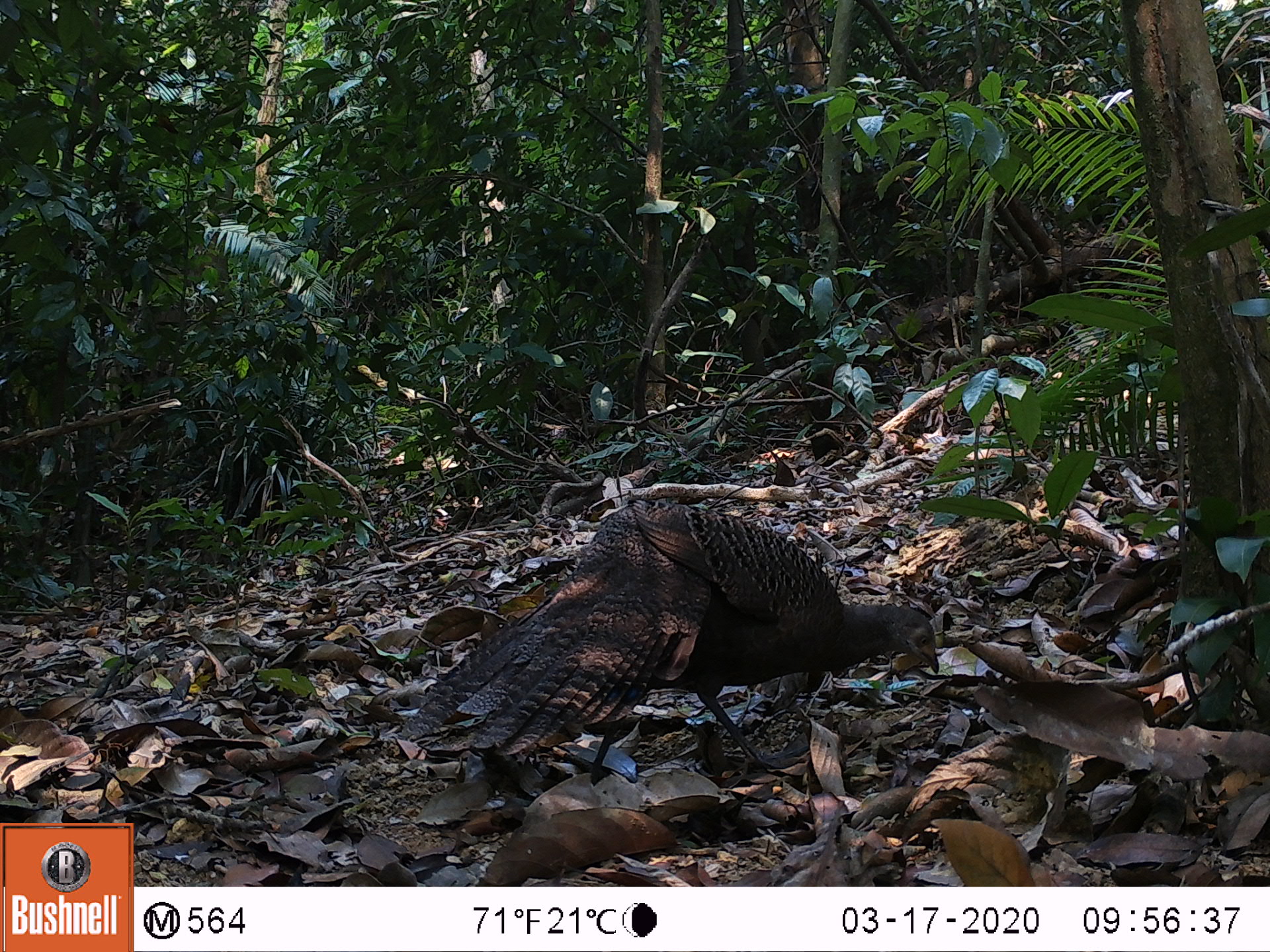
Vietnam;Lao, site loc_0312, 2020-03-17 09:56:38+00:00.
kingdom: Animalia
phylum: Chordata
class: Aves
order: Galliformes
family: Phasianidae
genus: Polyplectron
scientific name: Polyplectron bicalcaratum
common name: gray peacock-pheasant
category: grey peacock pheasant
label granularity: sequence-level